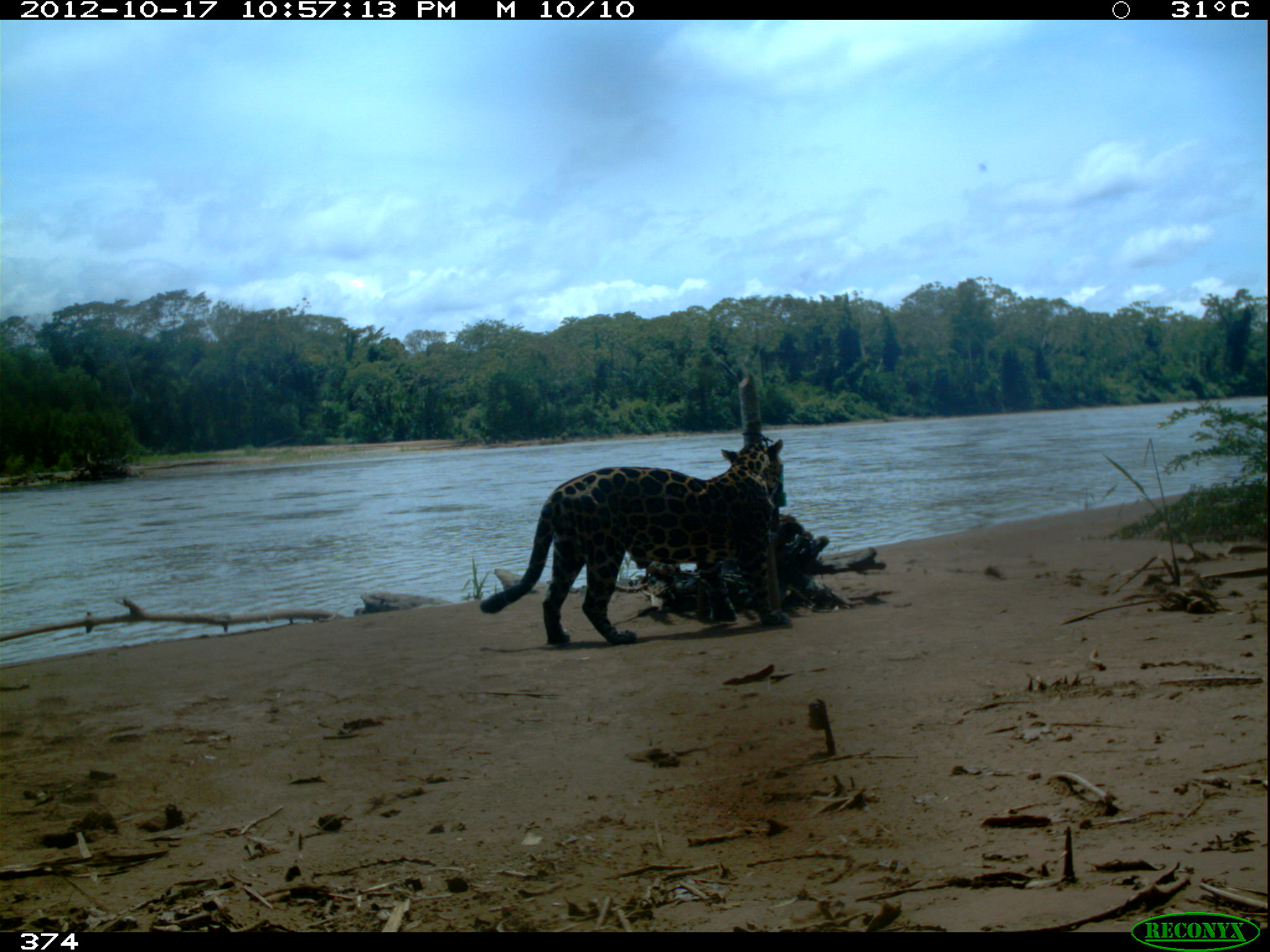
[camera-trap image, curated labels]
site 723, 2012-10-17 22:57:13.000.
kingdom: Animalia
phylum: Chordata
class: Mammalia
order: Carnivora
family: Felidae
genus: Panthera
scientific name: Panthera onca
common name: jaguar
Panthera onca (jaguar).